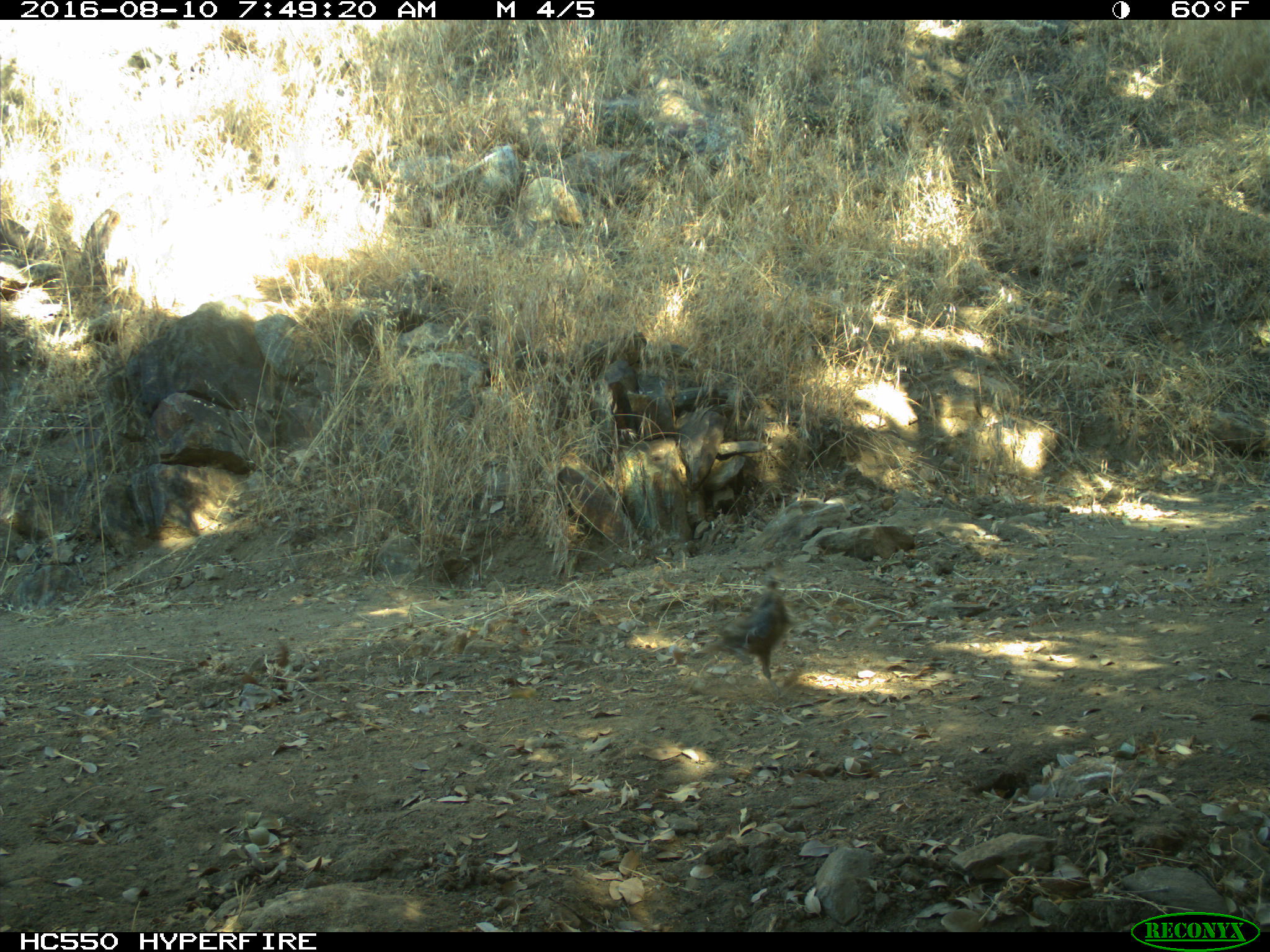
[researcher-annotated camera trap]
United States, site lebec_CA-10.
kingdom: Animalia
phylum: Chordata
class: Aves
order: Galliformes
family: Odontophoridae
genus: Callipepla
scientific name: Callipepla californica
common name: california quail